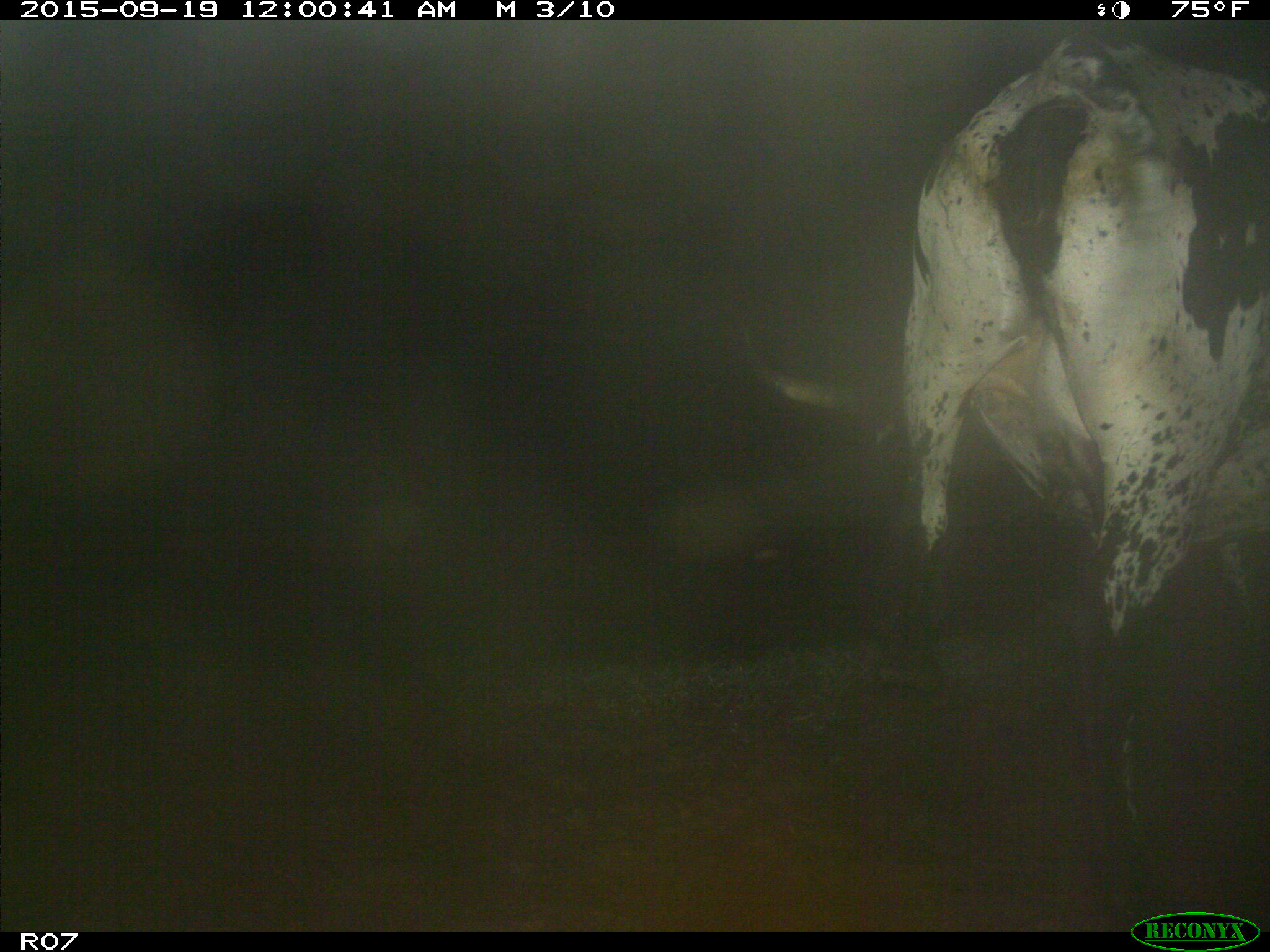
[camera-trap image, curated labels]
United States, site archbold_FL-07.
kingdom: Animalia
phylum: Chordata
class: Mammalia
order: Artiodactyla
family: Bovidae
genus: Bos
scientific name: Bos taurus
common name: domestic cow